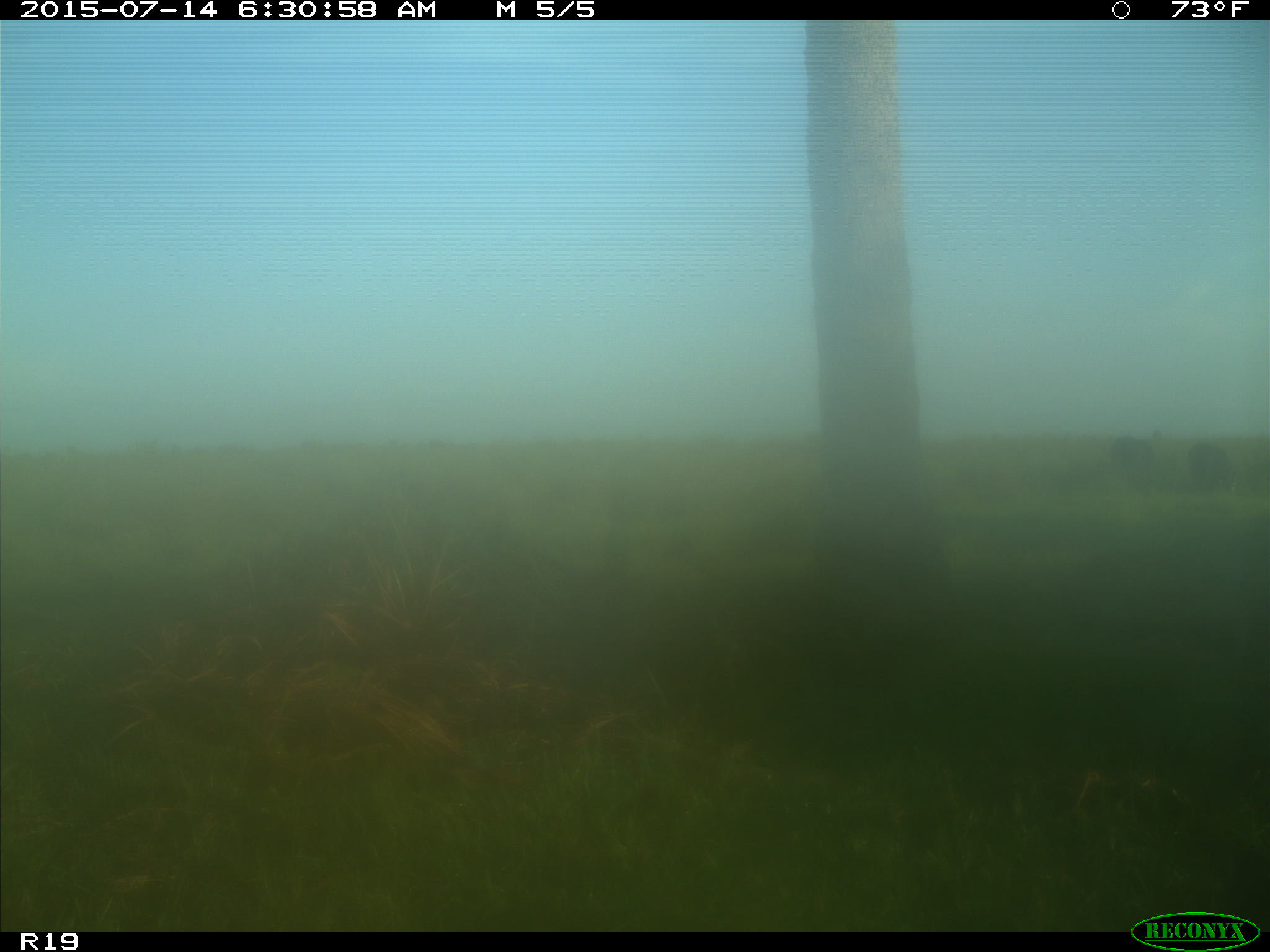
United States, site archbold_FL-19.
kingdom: Animalia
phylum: Chordata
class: Mammalia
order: Artiodactyla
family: Bovidae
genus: Bos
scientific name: Bos taurus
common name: domestic cow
Bos taurus (domestic cow).